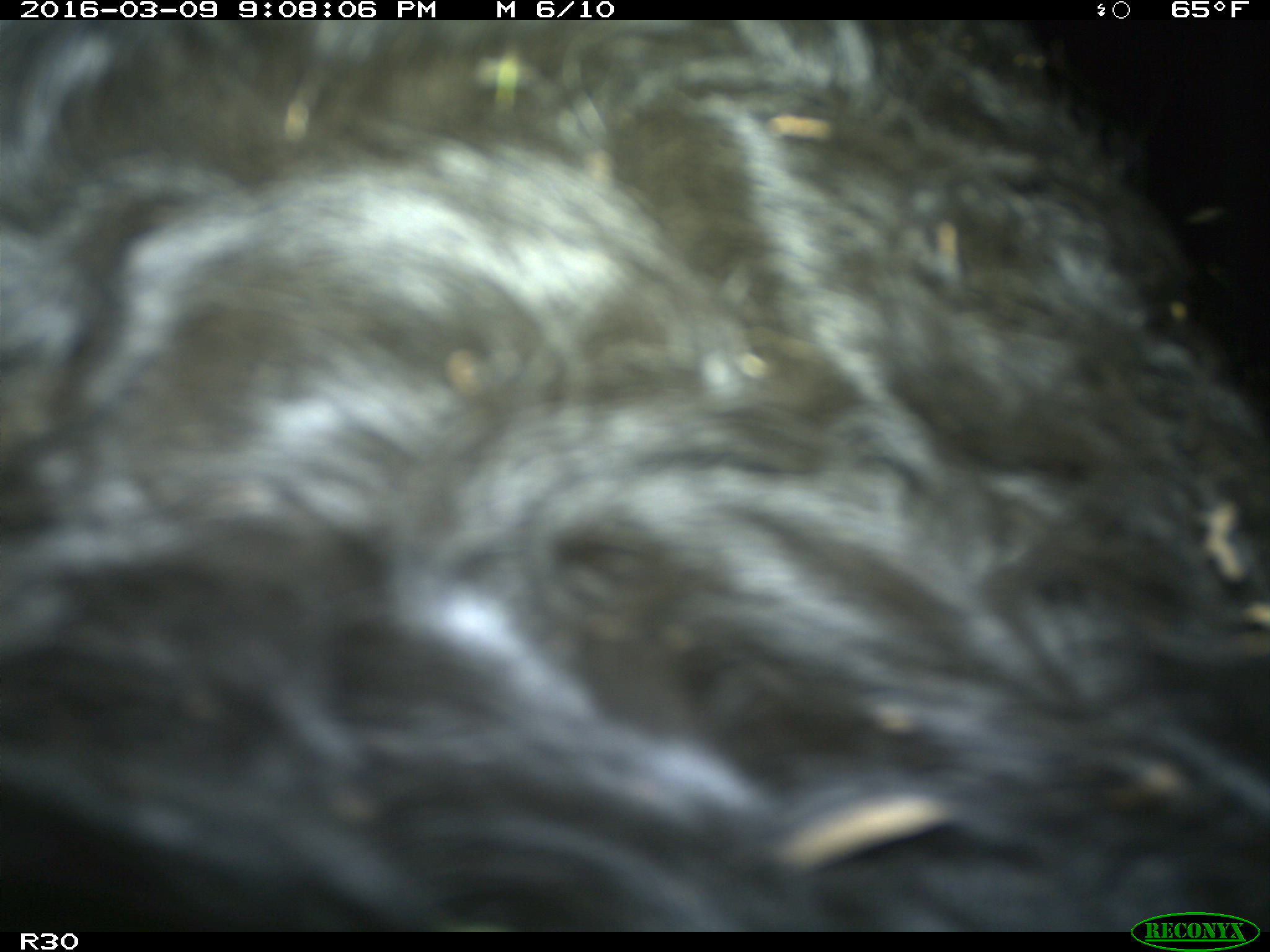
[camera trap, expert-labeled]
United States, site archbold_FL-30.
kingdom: Animalia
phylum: Chordata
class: Mammalia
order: Artiodactyla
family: Bovidae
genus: Bos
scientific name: Bos taurus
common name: domestic cow